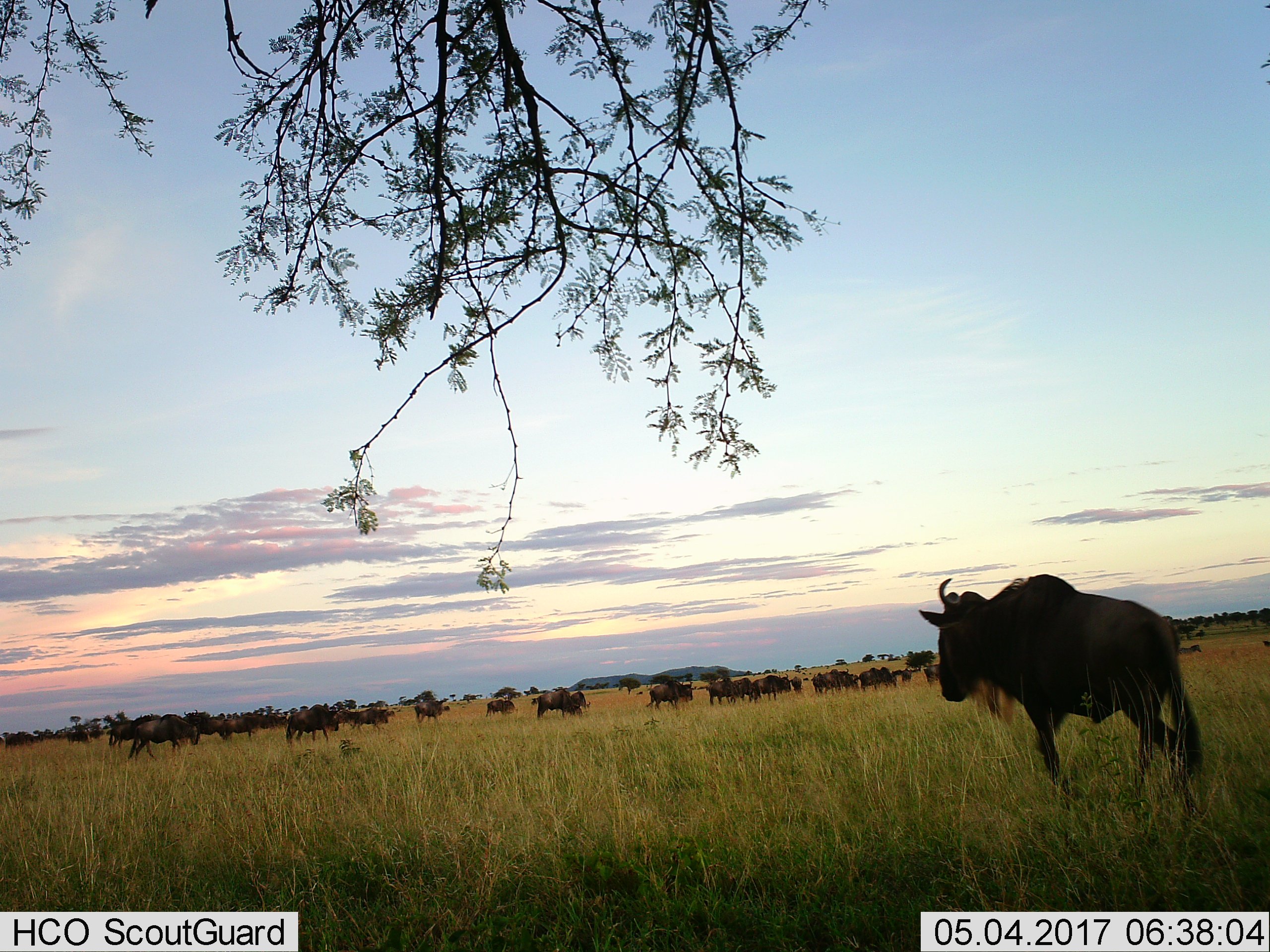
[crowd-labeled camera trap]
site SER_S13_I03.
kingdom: Animalia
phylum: Chordata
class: Mammalia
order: Artiodactyla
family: Bovidae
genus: Connochaetes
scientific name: Connochaetes taurinus taurinus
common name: blue wildebeest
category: wildebeestblue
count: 11-50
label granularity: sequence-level